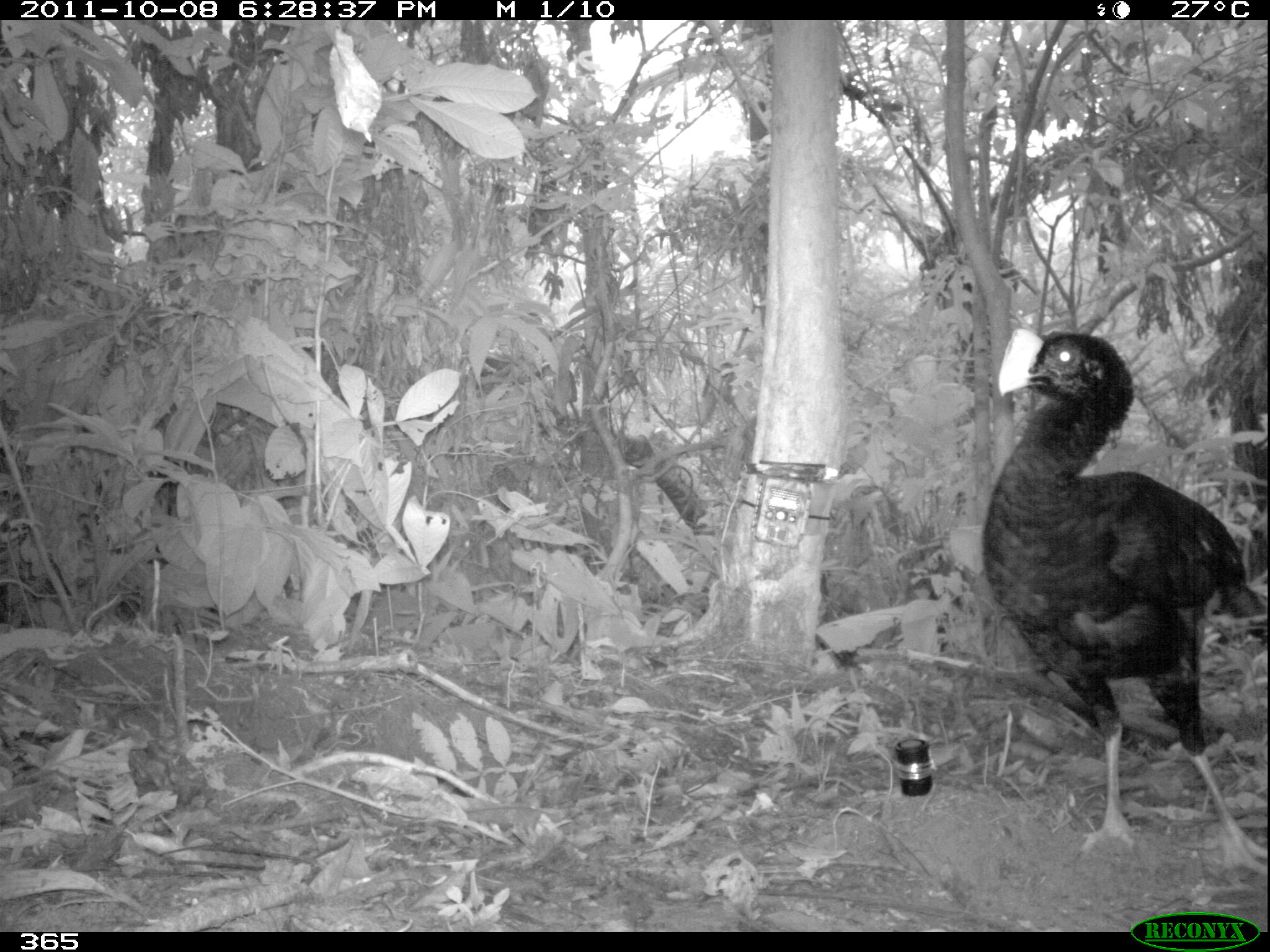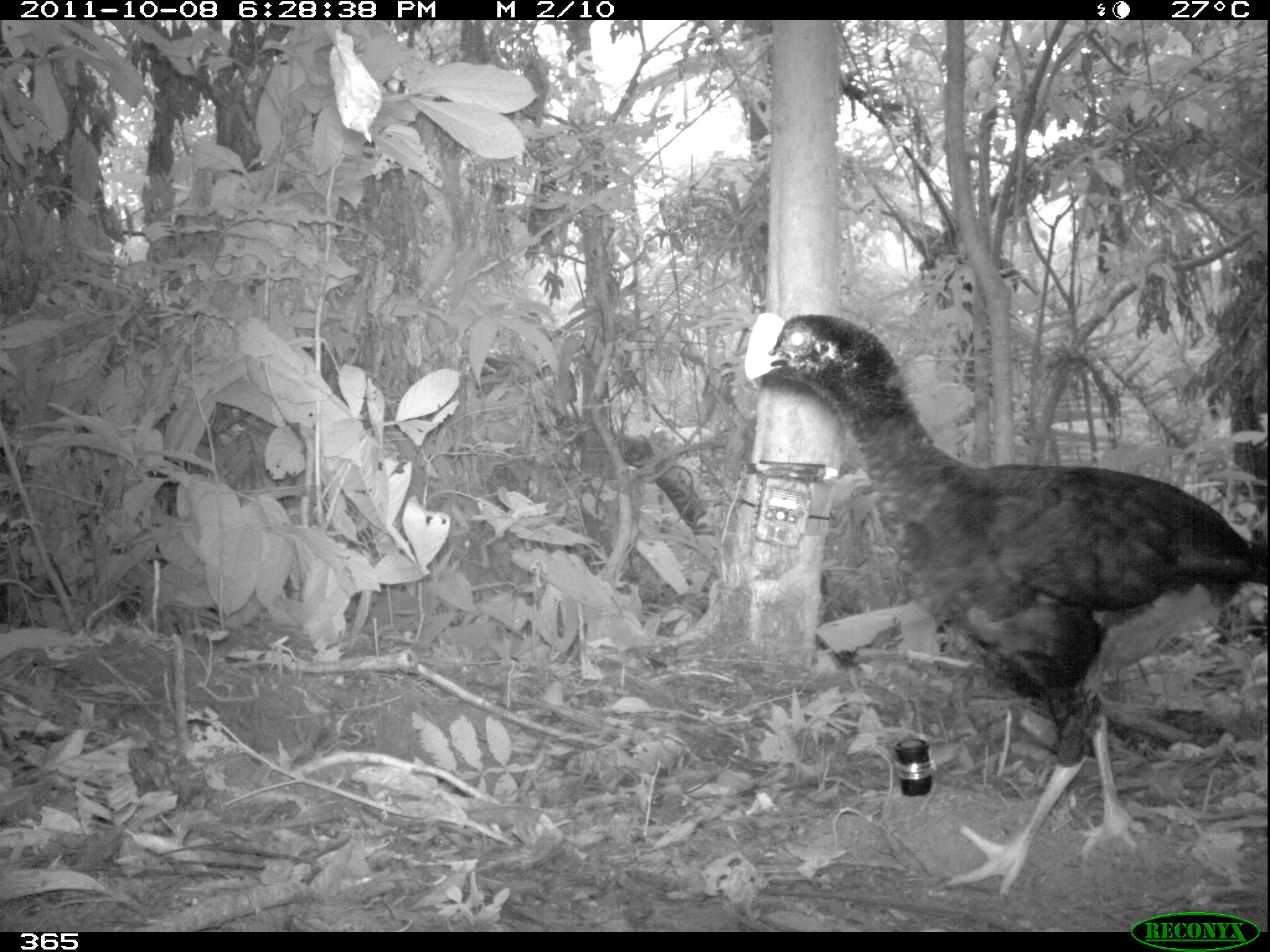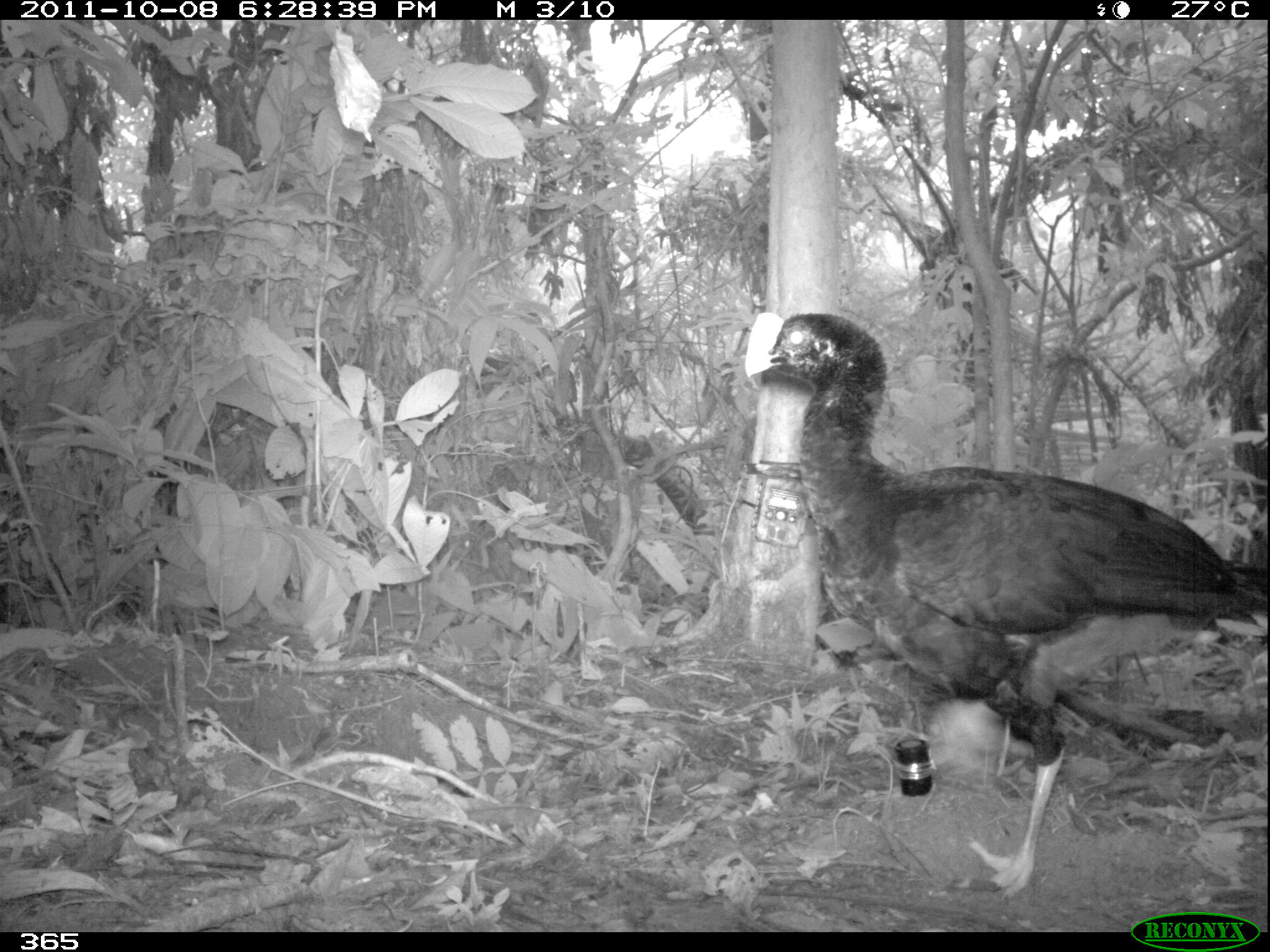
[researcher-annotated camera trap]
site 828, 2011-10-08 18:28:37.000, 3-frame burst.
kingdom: Animalia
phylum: Chordata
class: Aves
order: Galliformes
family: Cracidae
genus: Mitu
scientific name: Mitu tuberosum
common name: razor-billed curassow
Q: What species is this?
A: Mitu tuberosum (razor-billed curassow).